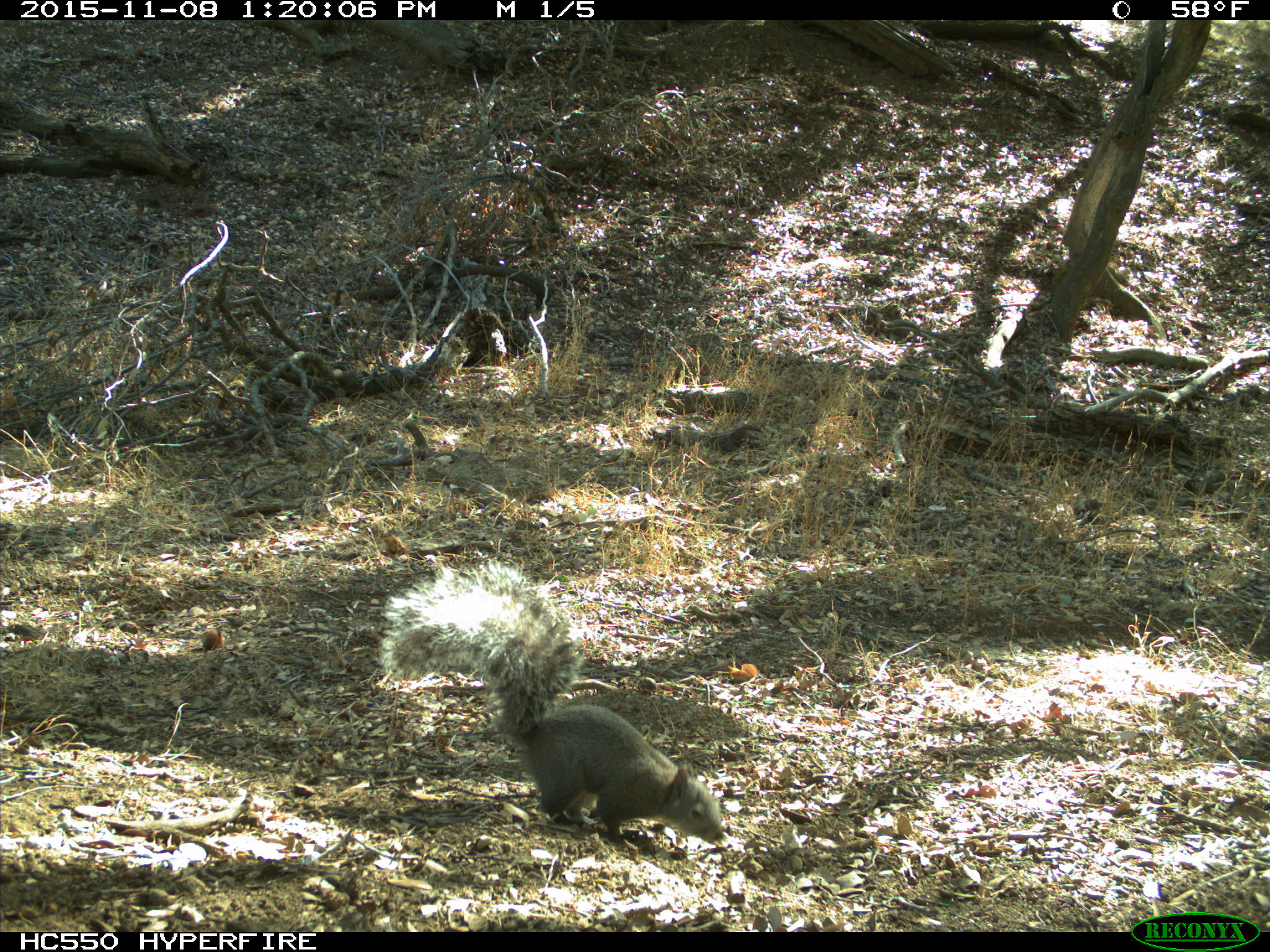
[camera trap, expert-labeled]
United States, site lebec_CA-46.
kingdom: Animalia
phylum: Chordata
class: Mammalia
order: Rodentia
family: Sciuridae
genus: Sciurus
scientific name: Sciurus carolinensis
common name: eastern gray squirrel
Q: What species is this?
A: Sciurus carolinensis (eastern gray squirrel).